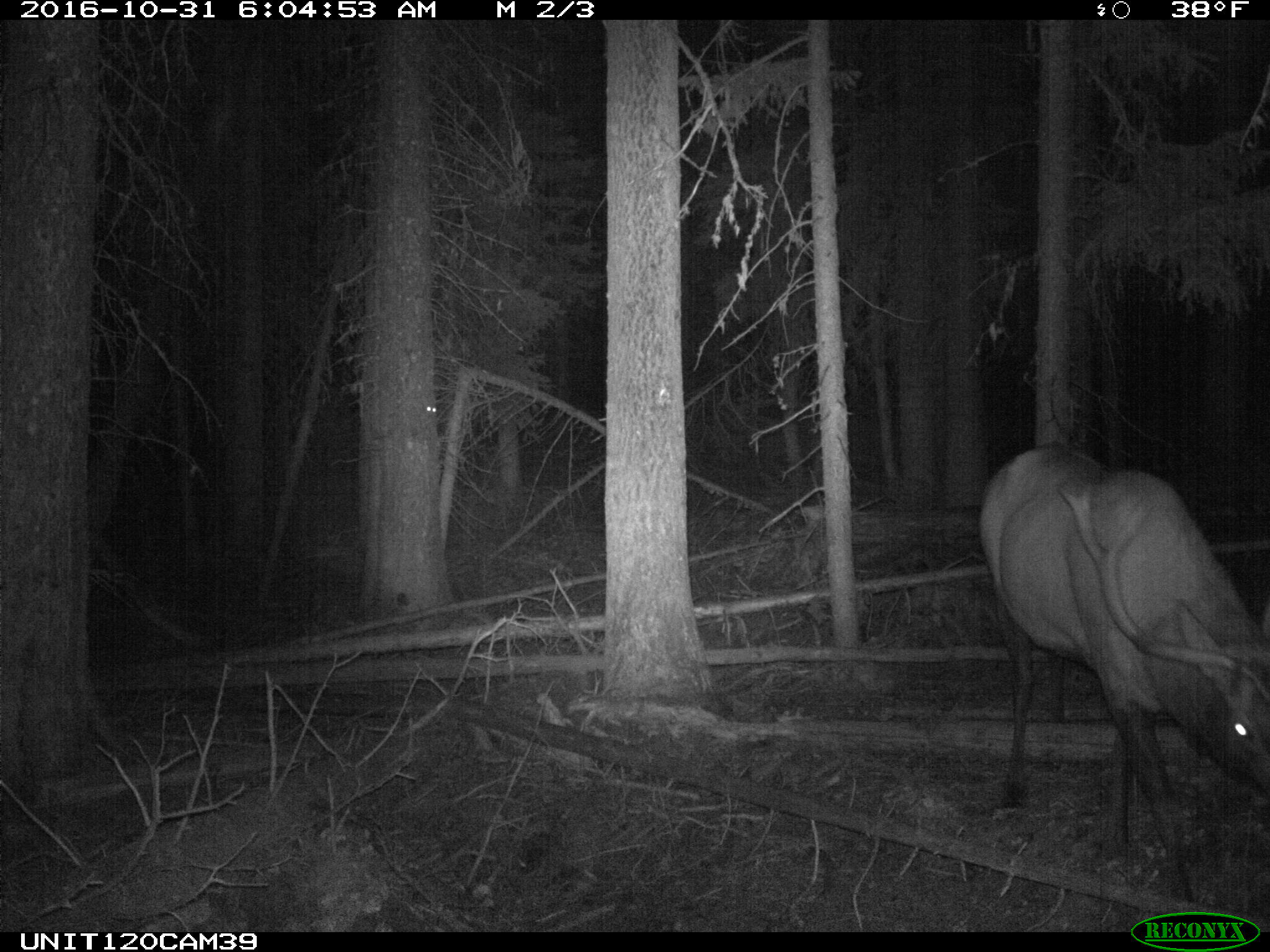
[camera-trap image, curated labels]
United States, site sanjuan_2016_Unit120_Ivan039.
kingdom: Animalia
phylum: Chordata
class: Mammalia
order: Artiodactyla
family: Cervidae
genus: Cervus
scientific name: Cervus elaphus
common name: red deer